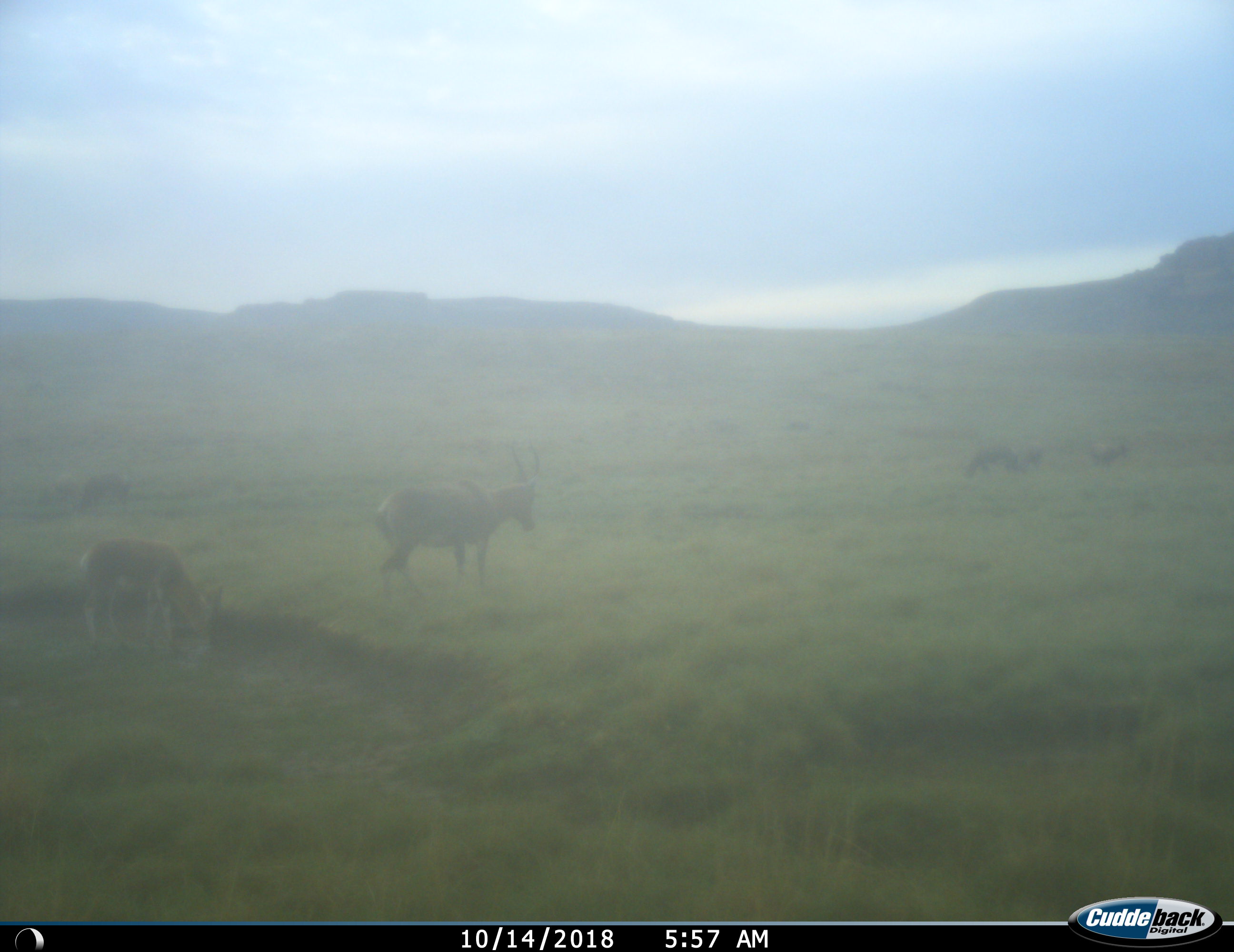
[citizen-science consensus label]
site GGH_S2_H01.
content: unidentified animal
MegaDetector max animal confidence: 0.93